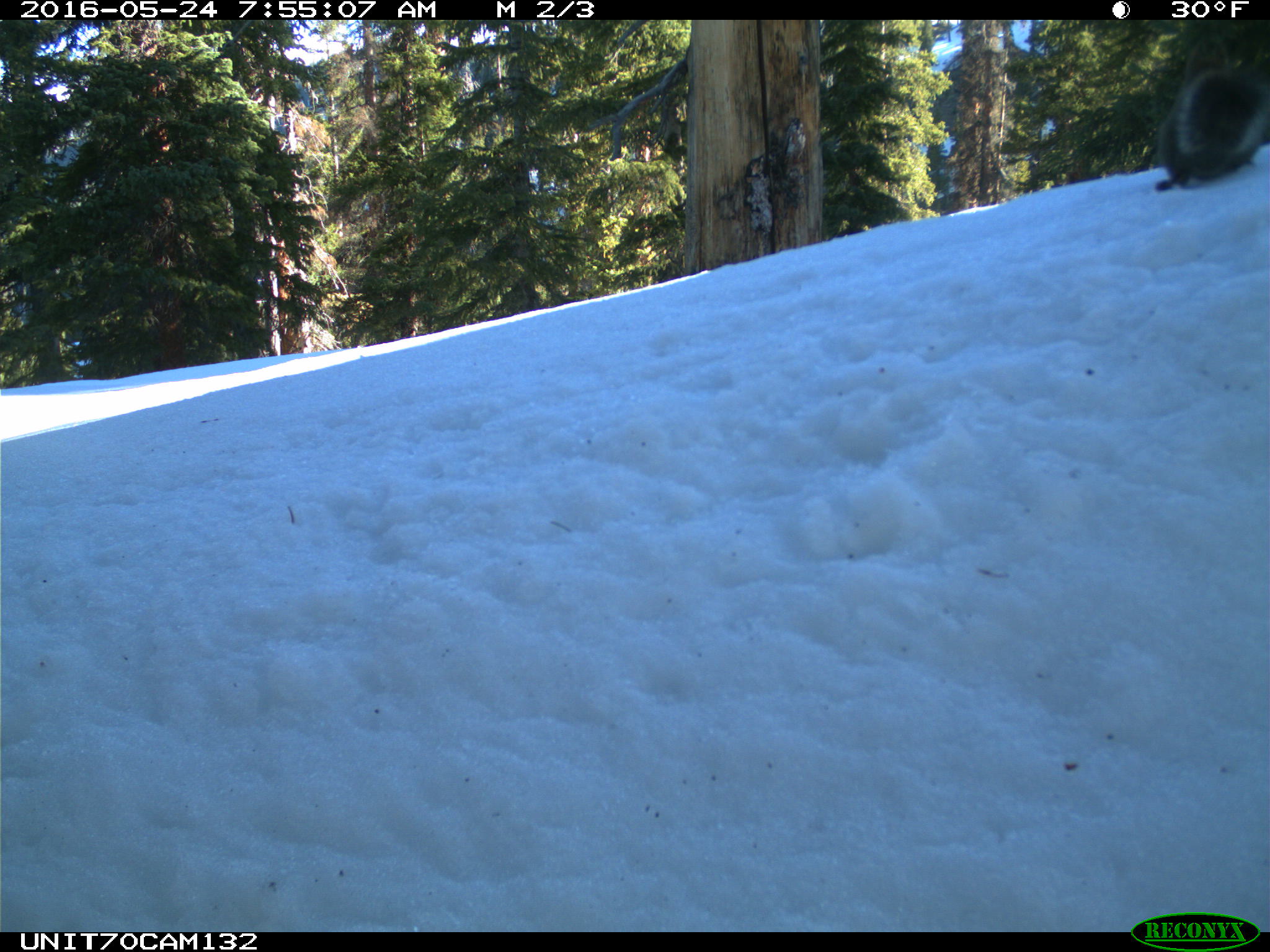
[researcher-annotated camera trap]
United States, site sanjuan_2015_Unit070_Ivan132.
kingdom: Animalia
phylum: Chordata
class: Mammalia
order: Rodentia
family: Sciuridae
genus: Tamiasciurus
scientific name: Tamiasciurus hudsonicus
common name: american red squirrel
Tamiasciurus hudsonicus (american red squirrel).